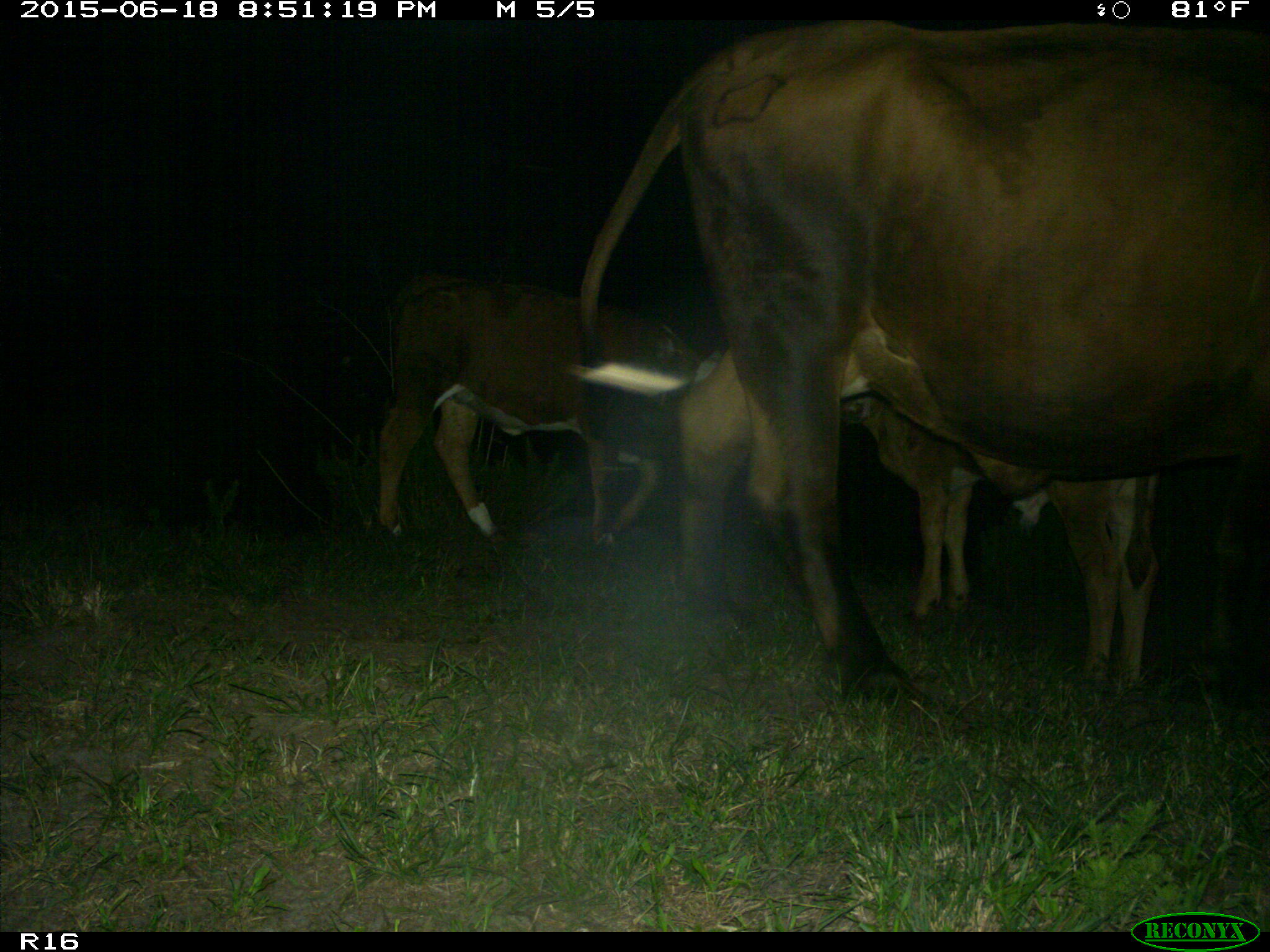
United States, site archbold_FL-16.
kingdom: Animalia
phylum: Chordata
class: Mammalia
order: Artiodactyla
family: Bovidae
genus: Bos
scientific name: Bos taurus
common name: domestic cow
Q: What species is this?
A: Bos taurus (domestic cow).